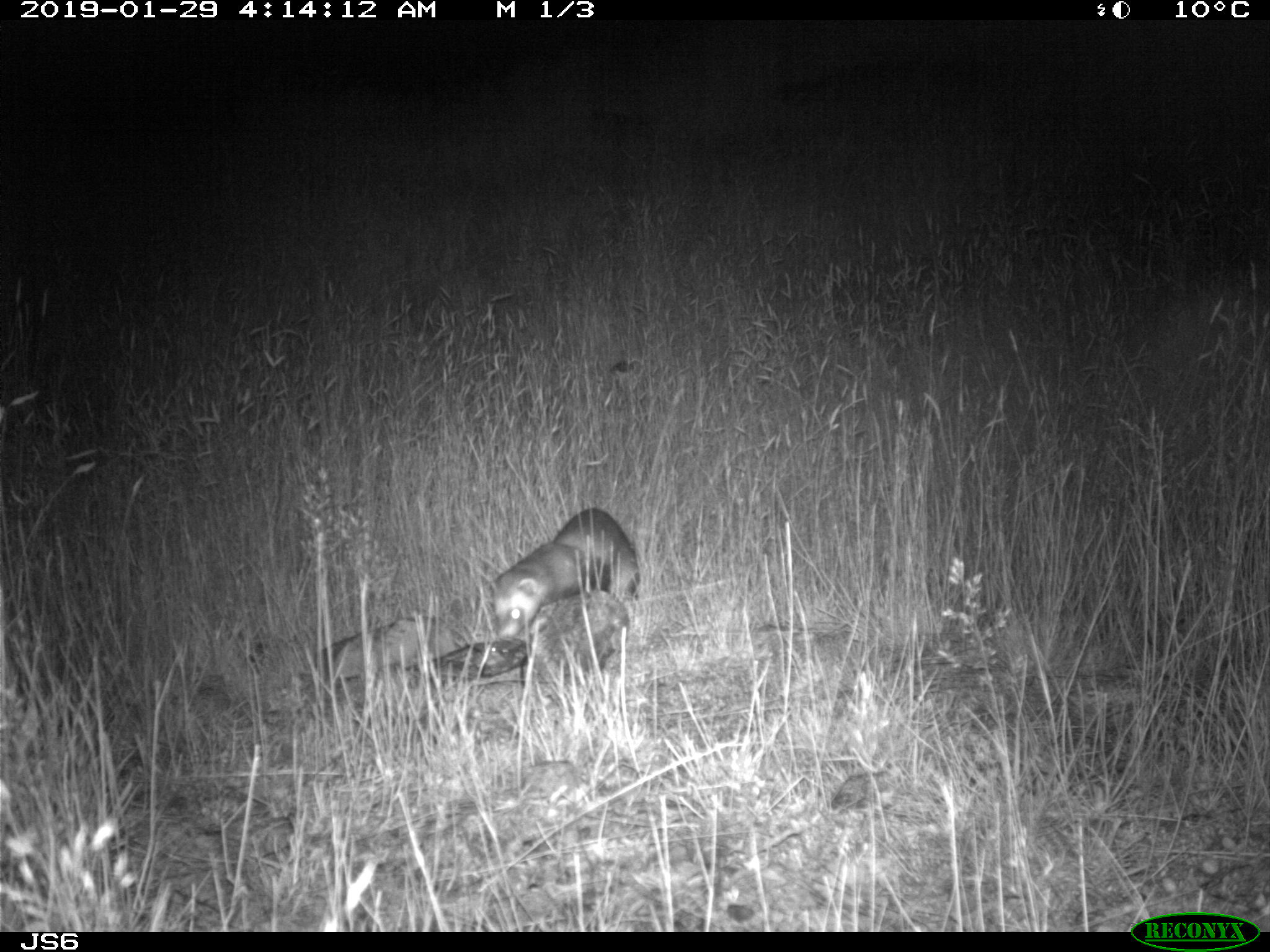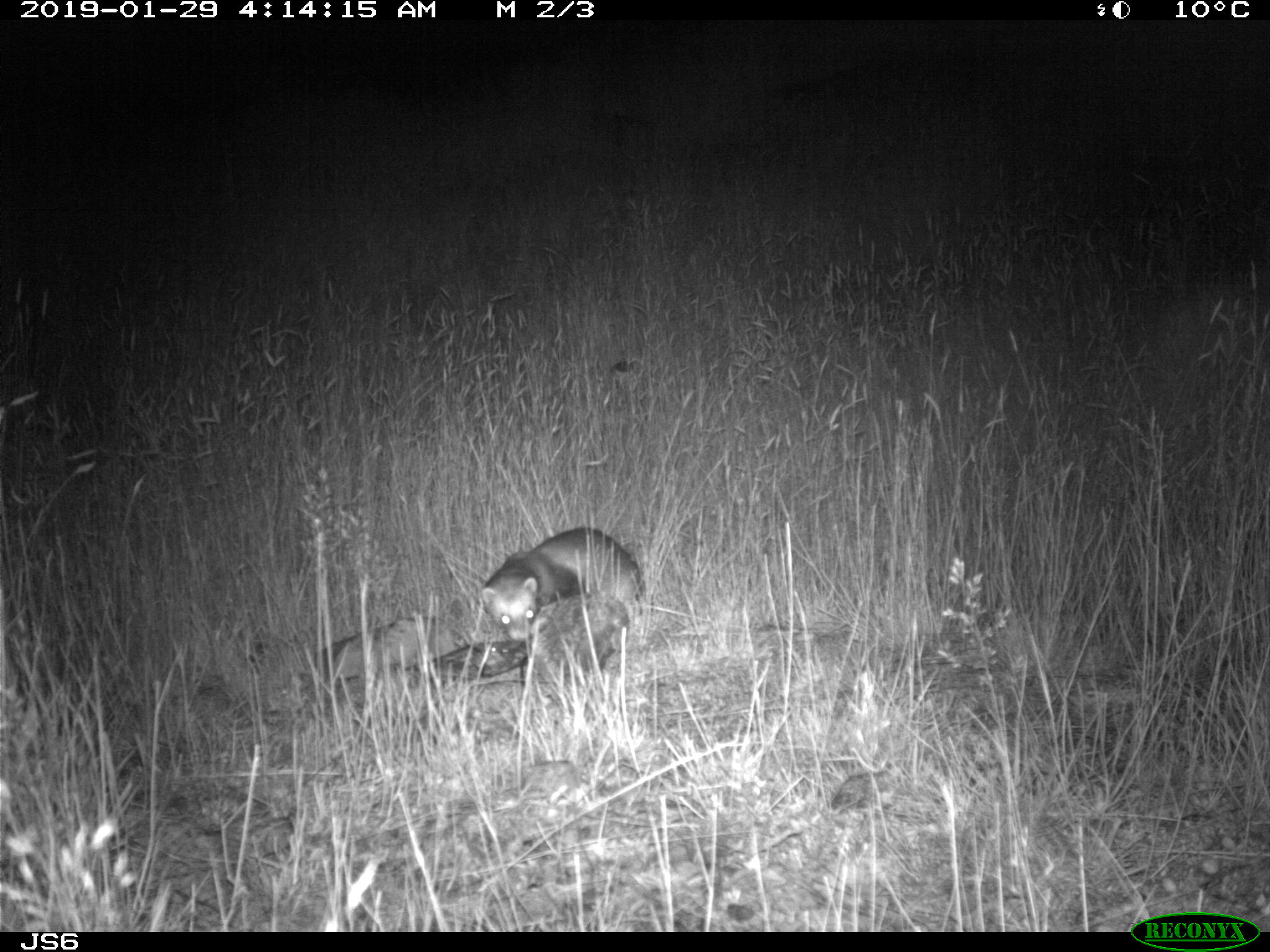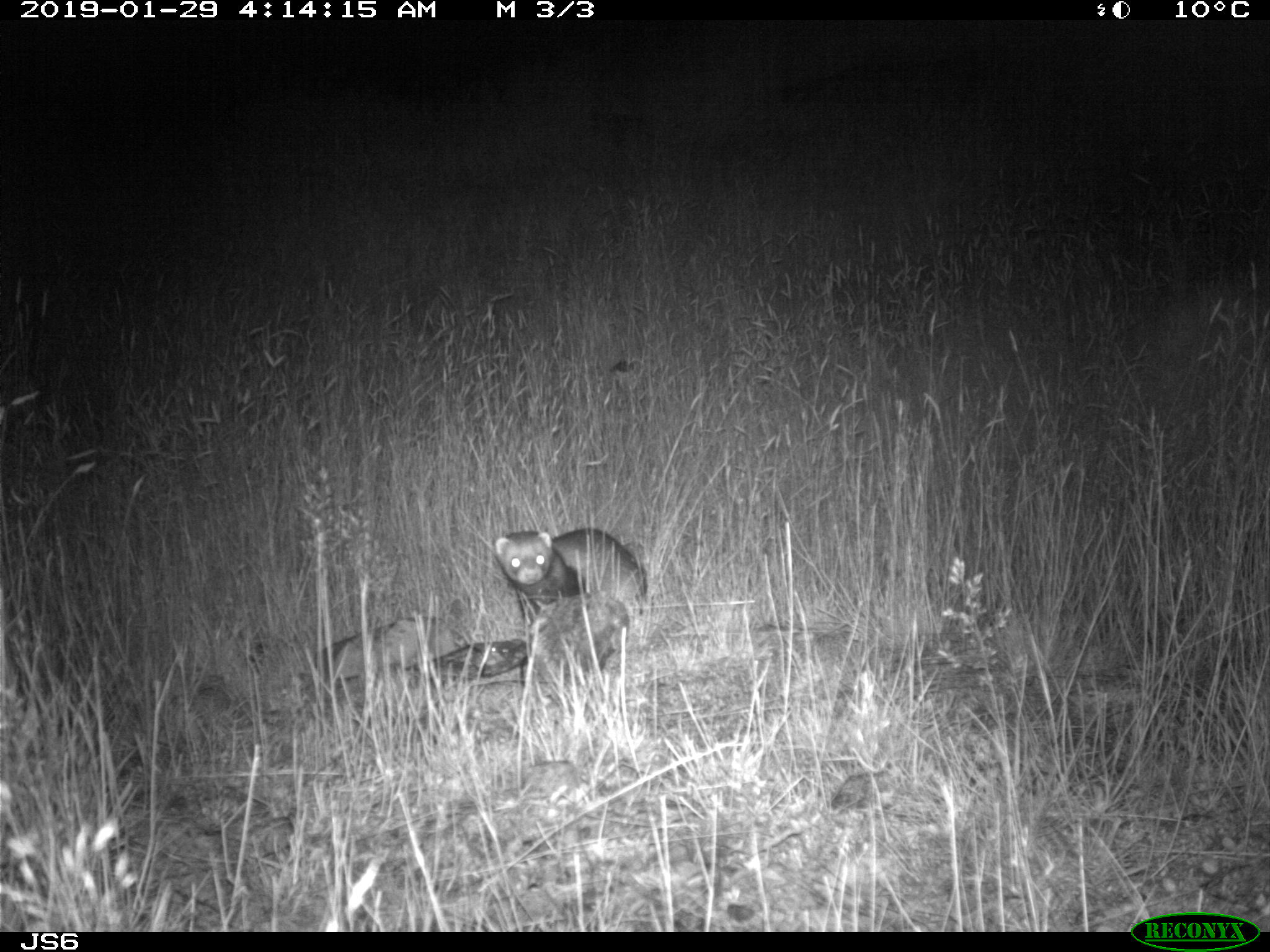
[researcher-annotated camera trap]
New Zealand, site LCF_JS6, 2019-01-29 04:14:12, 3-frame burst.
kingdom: Animalia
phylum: Chordata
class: Mammalia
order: Carnivora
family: Mustelidae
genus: Mustela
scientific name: Mustela furo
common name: ferret